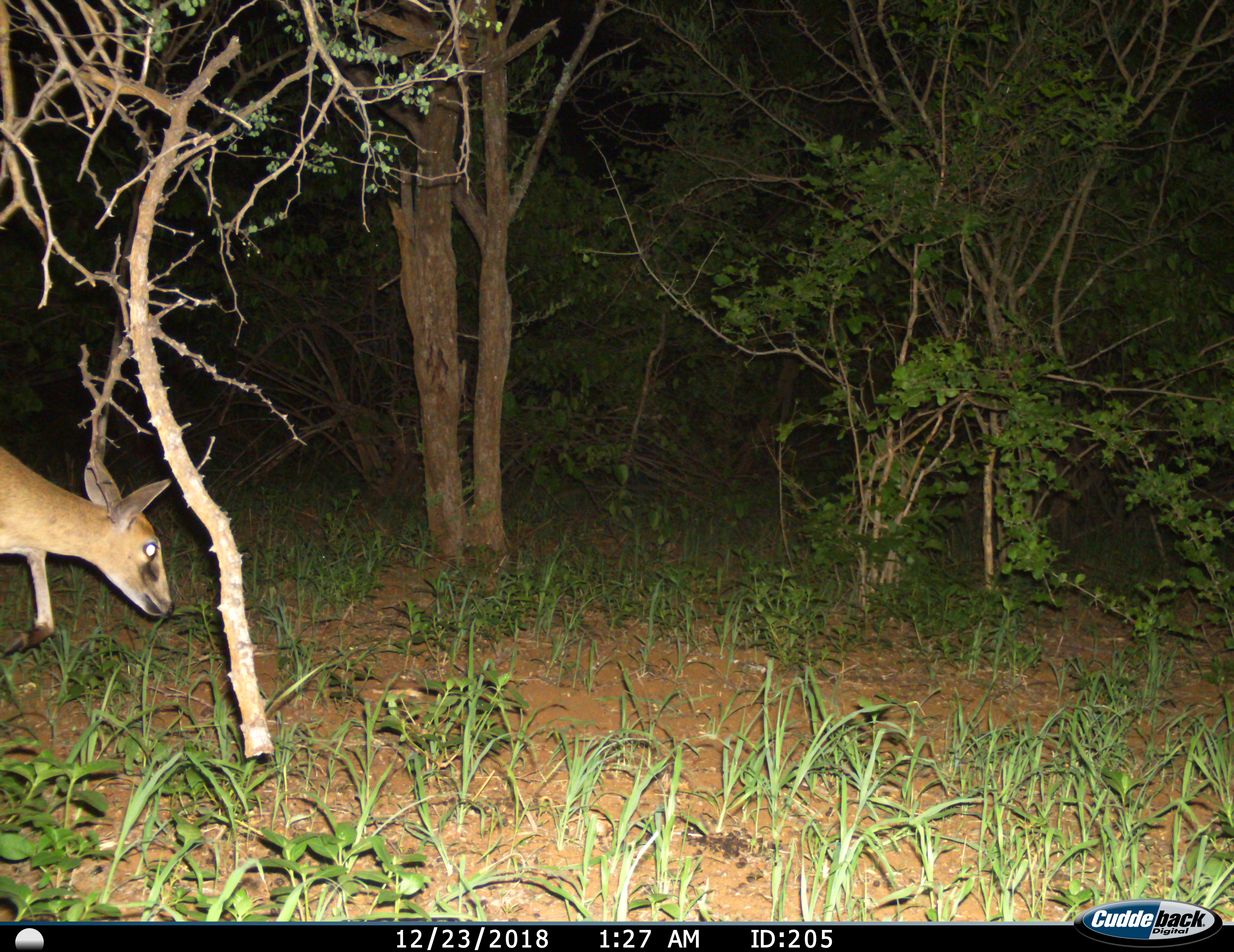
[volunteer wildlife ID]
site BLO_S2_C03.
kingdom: Animalia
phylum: Chordata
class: Mammalia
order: Artiodactyla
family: Bovidae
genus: Sylvicapra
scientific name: Sylvicapra grimmia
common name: common duiker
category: duikercommongrey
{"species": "duikercommongrey (common duiker) (Sylvicapra grimmia)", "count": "1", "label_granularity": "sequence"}